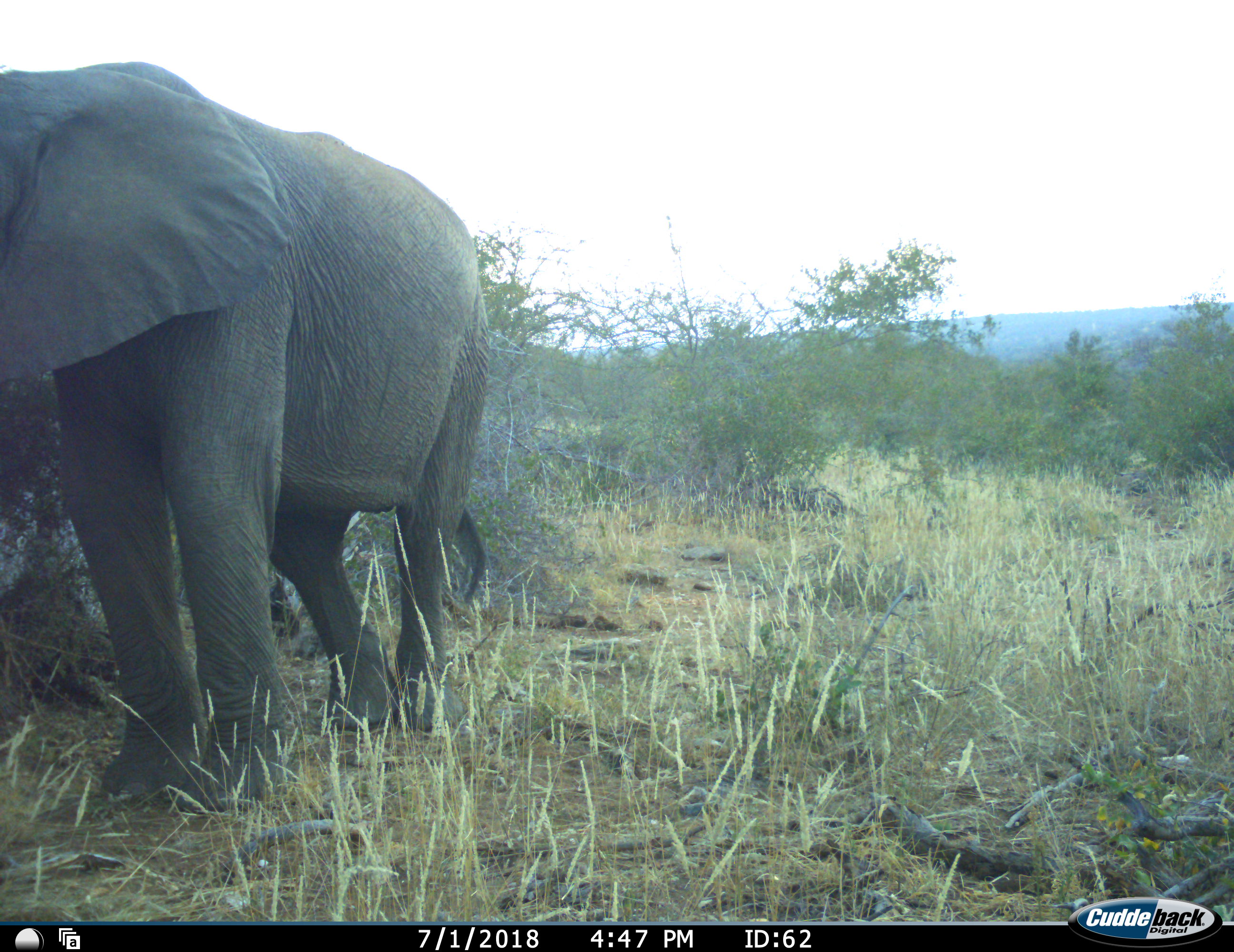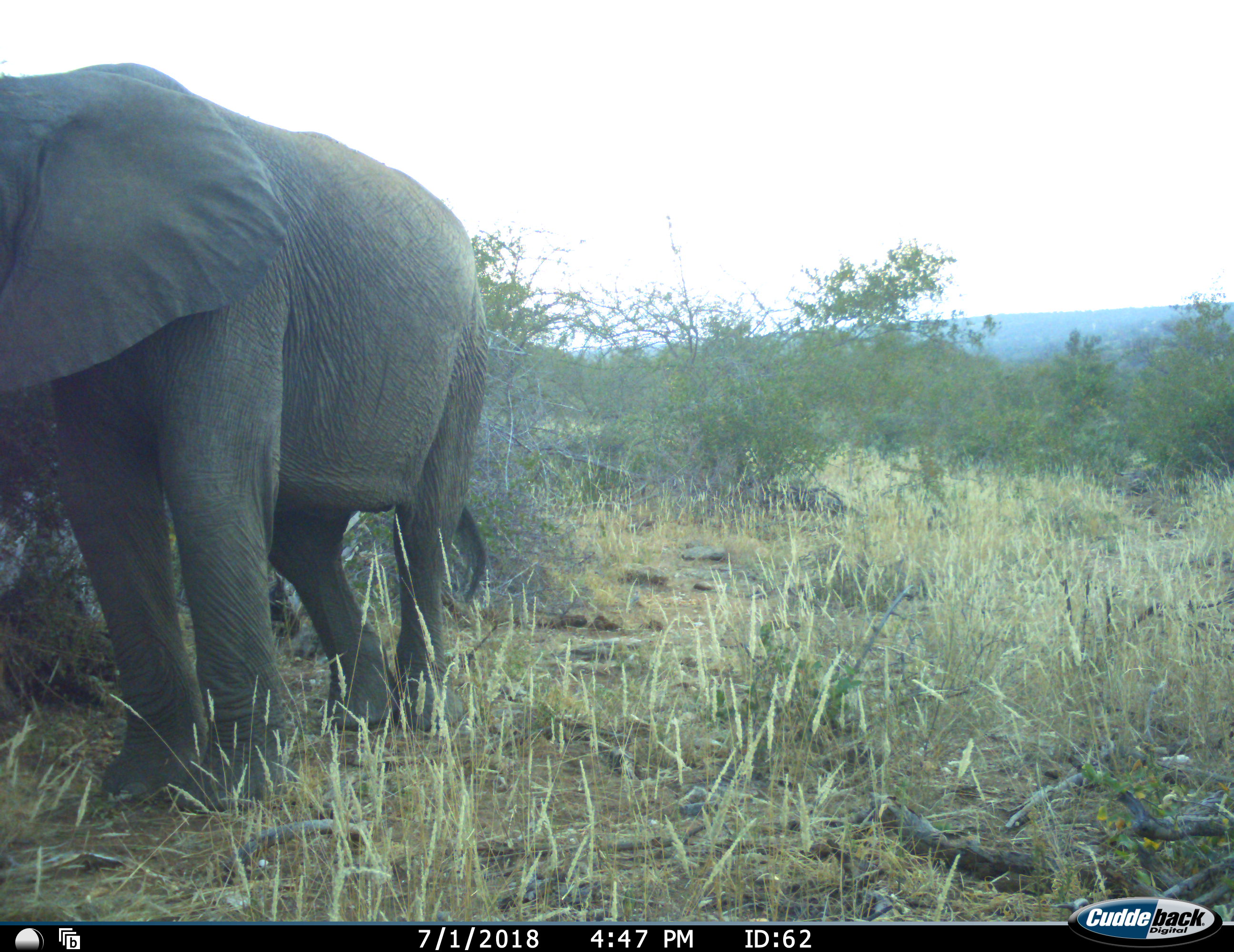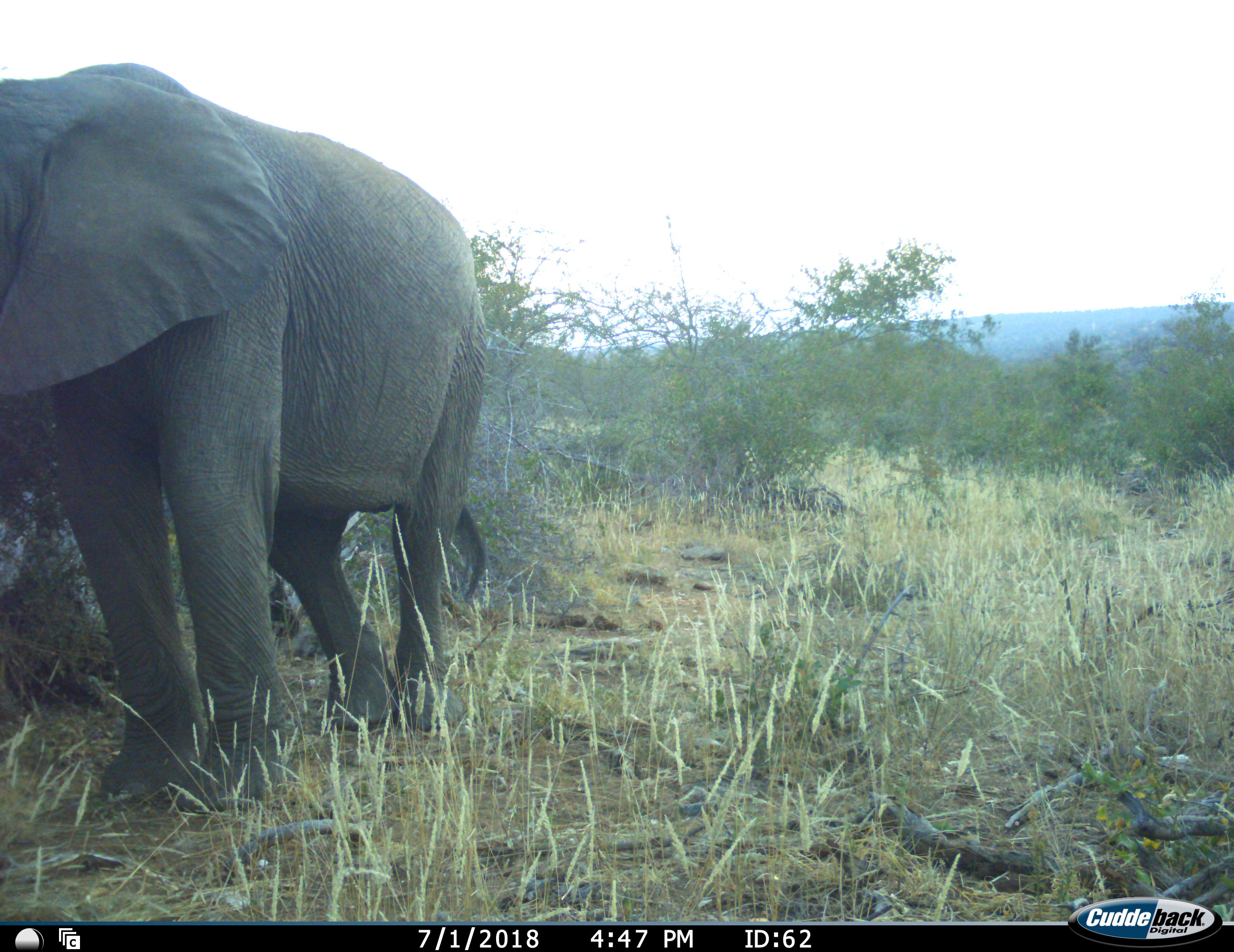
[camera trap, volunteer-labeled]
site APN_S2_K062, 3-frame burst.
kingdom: Animalia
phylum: Chordata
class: Mammalia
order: Proboscidea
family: Elephantidae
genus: Loxodonta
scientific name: Loxodonta africana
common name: african bush elephant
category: elephant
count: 1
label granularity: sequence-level